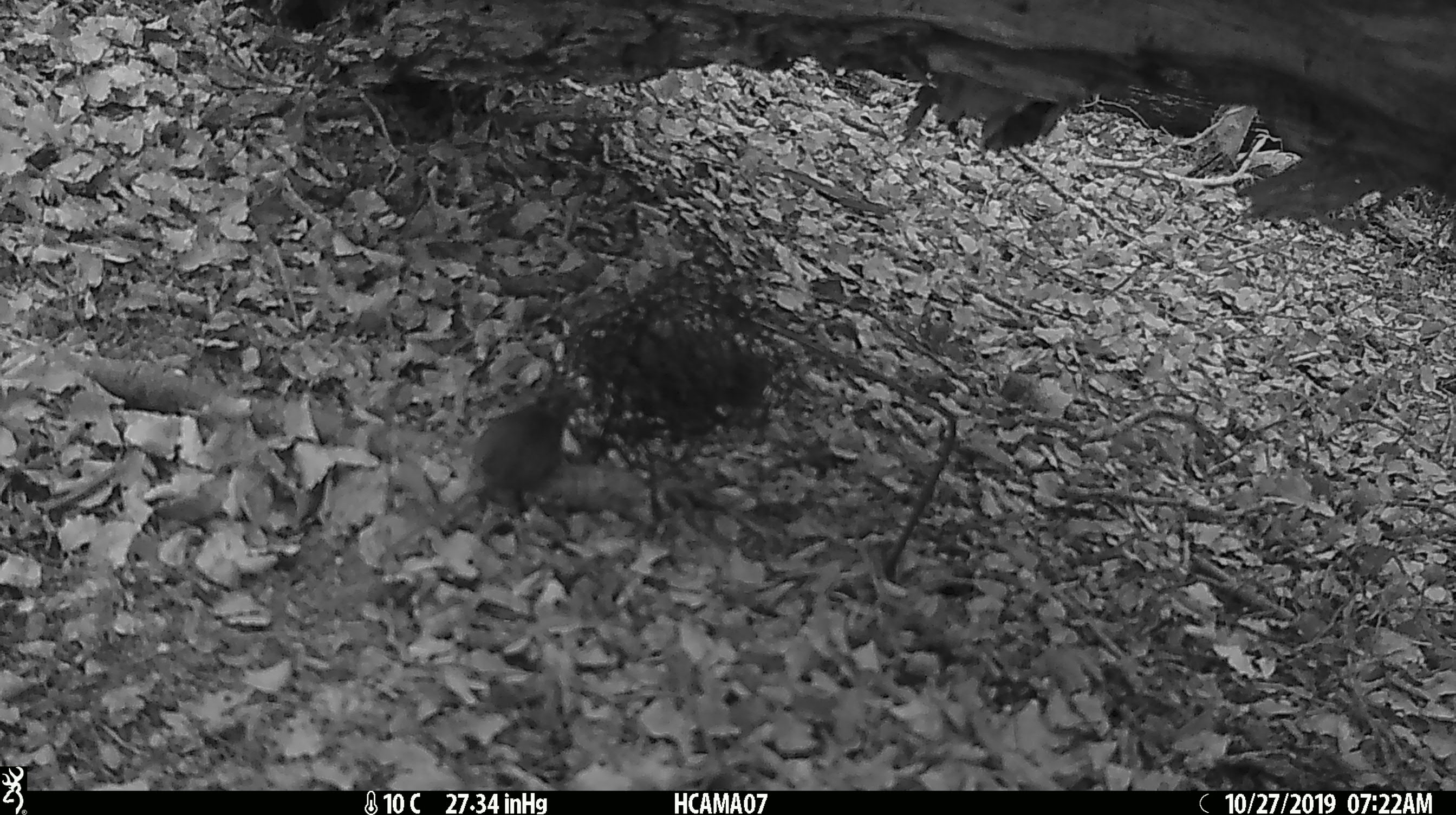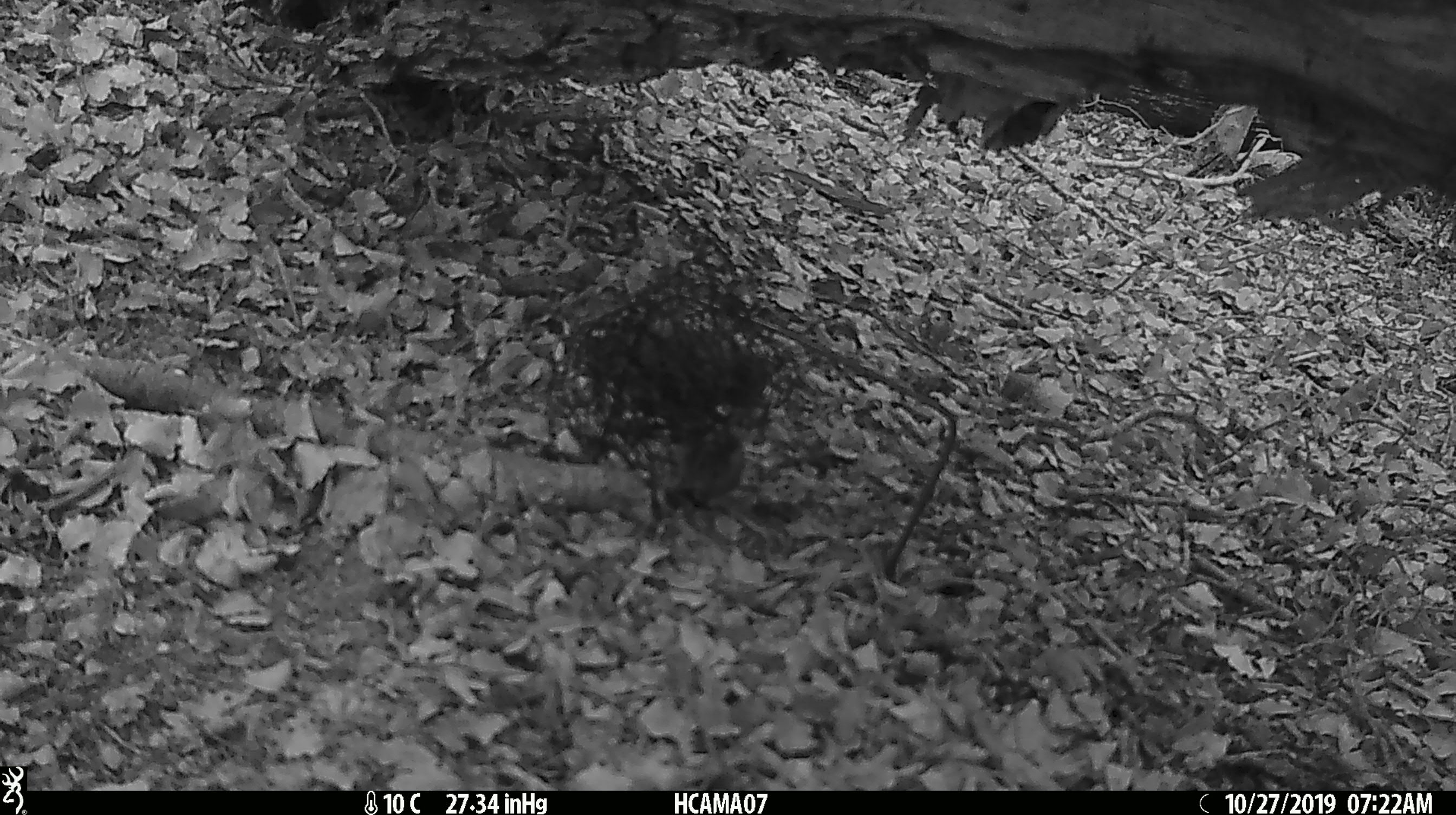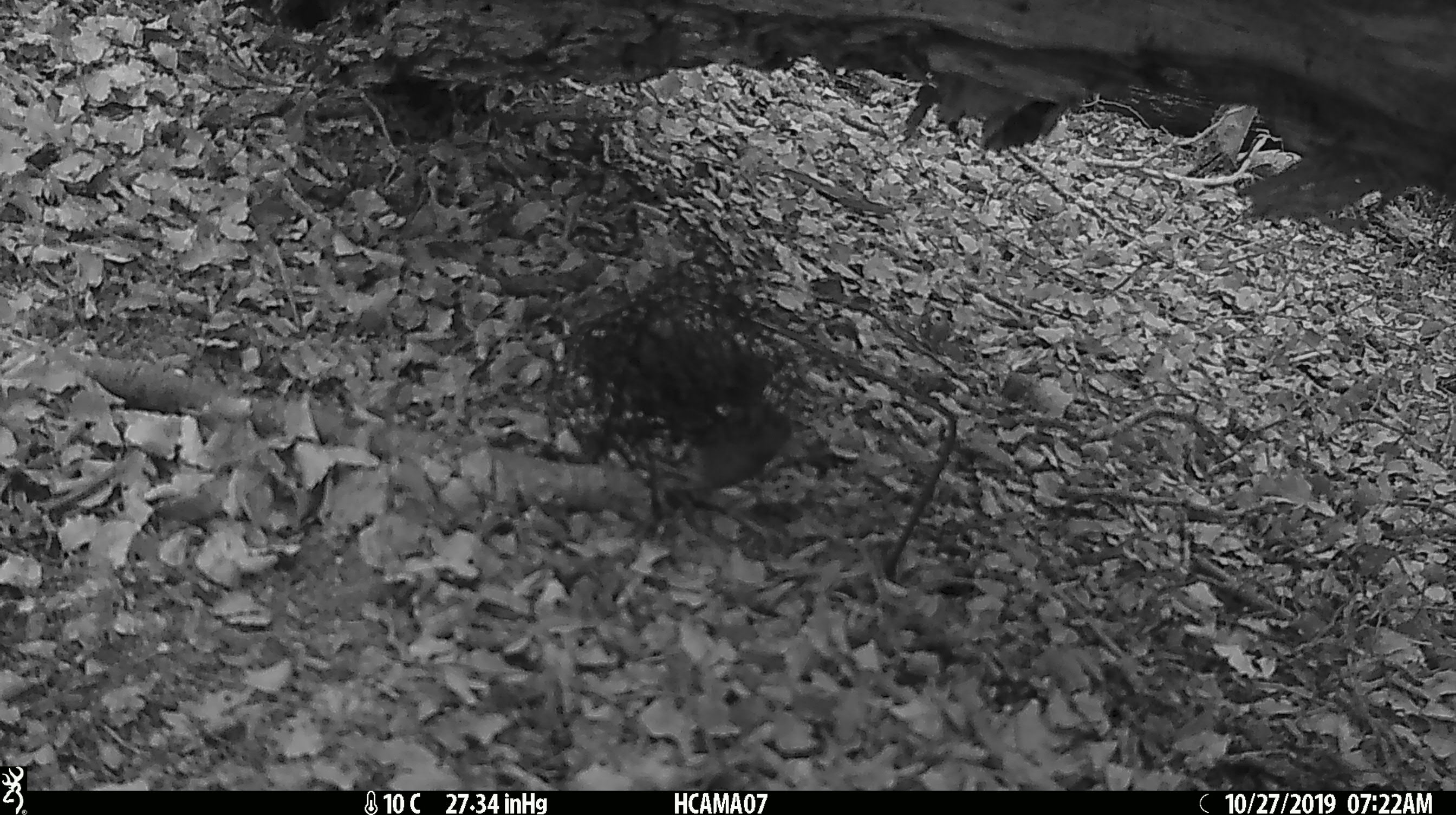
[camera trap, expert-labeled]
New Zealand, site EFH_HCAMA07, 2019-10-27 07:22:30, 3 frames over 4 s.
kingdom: Animalia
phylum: Chordata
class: Mammalia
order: Rodentia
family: Muridae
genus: Mus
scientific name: Mus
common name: mouse